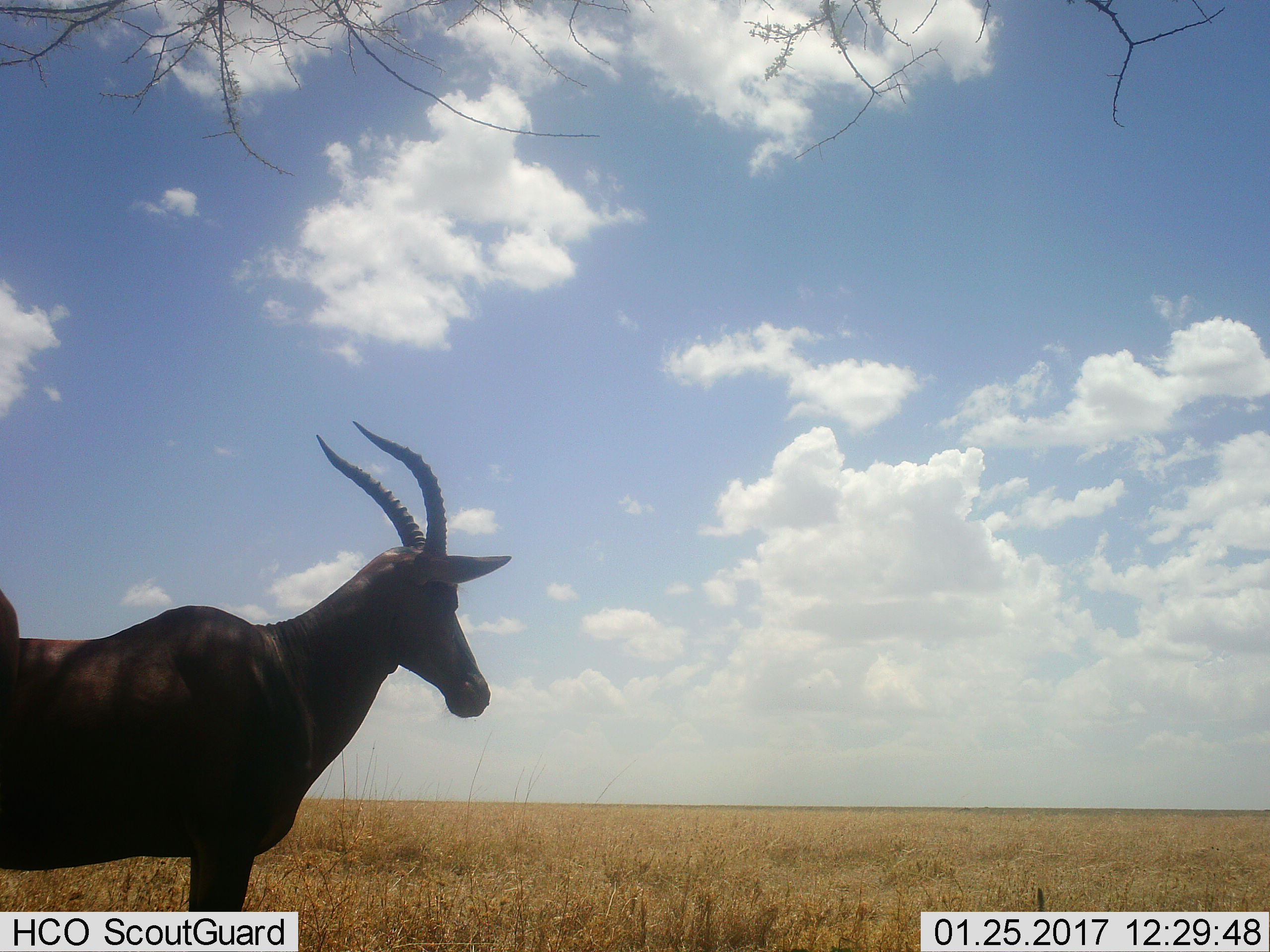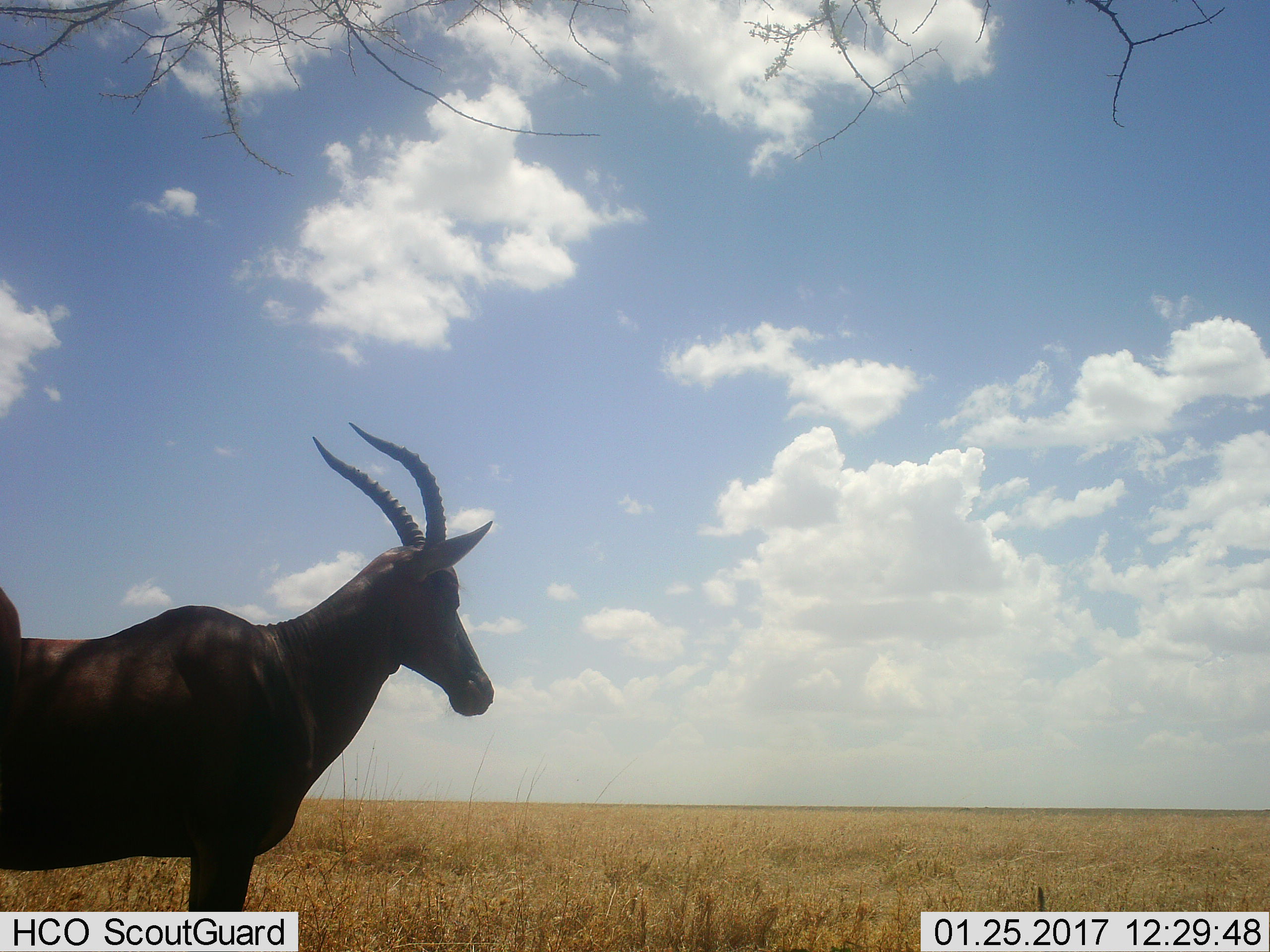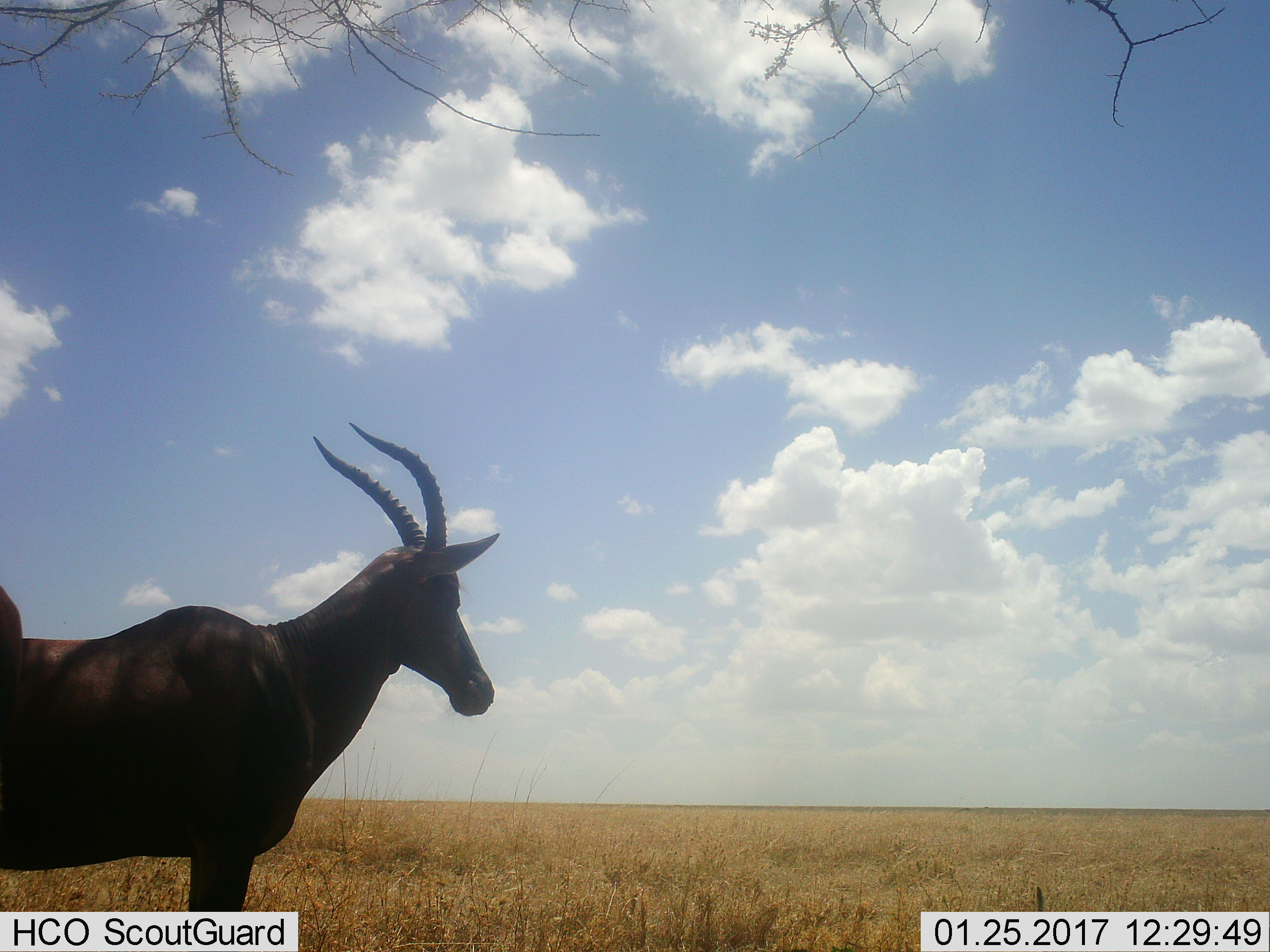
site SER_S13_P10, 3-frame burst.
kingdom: Animalia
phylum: Chordata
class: Mammalia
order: Artiodactyla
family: Bovidae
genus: Damaliscus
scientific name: Damaliscus lunatus jimela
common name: topi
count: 1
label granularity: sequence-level